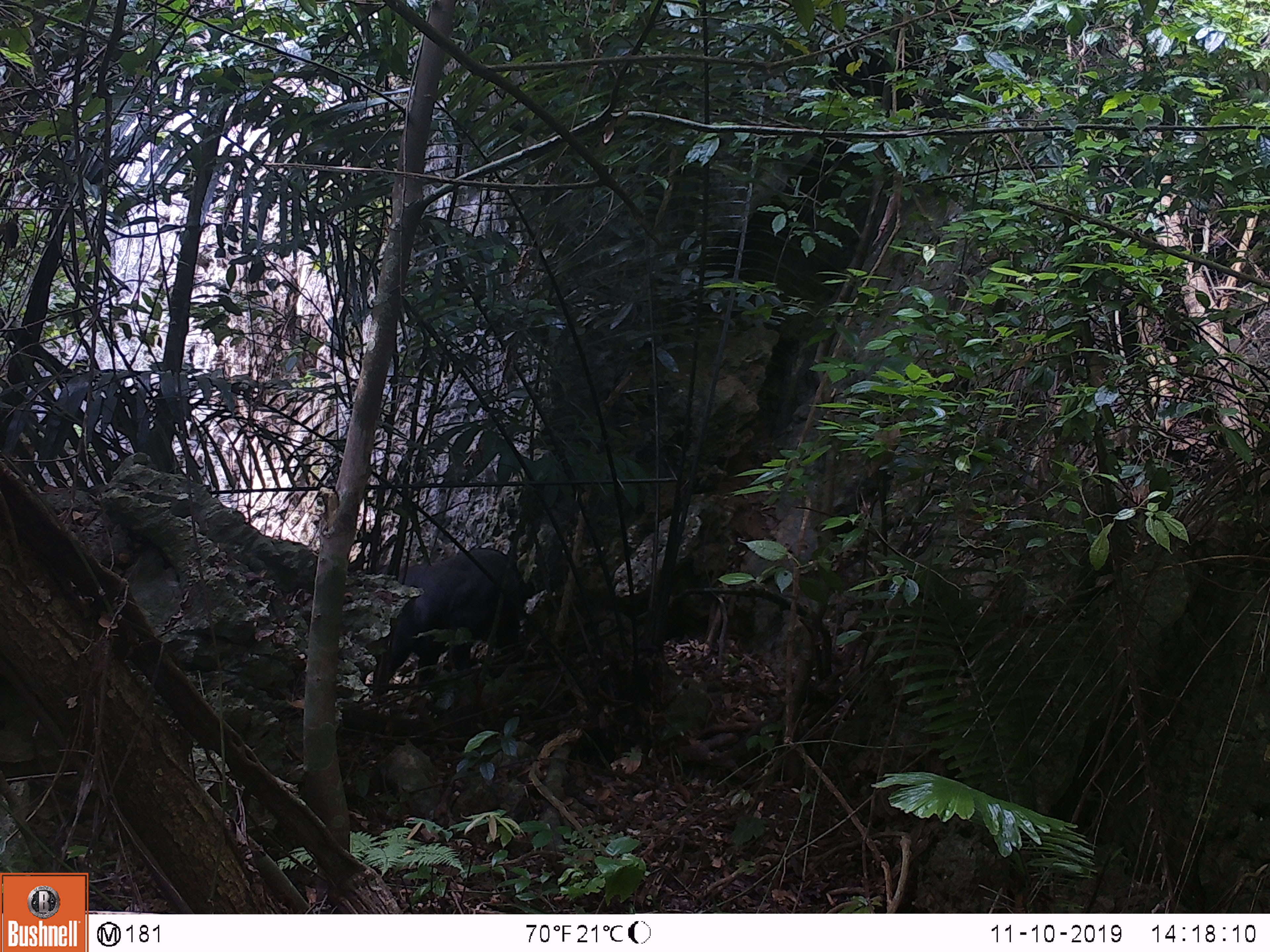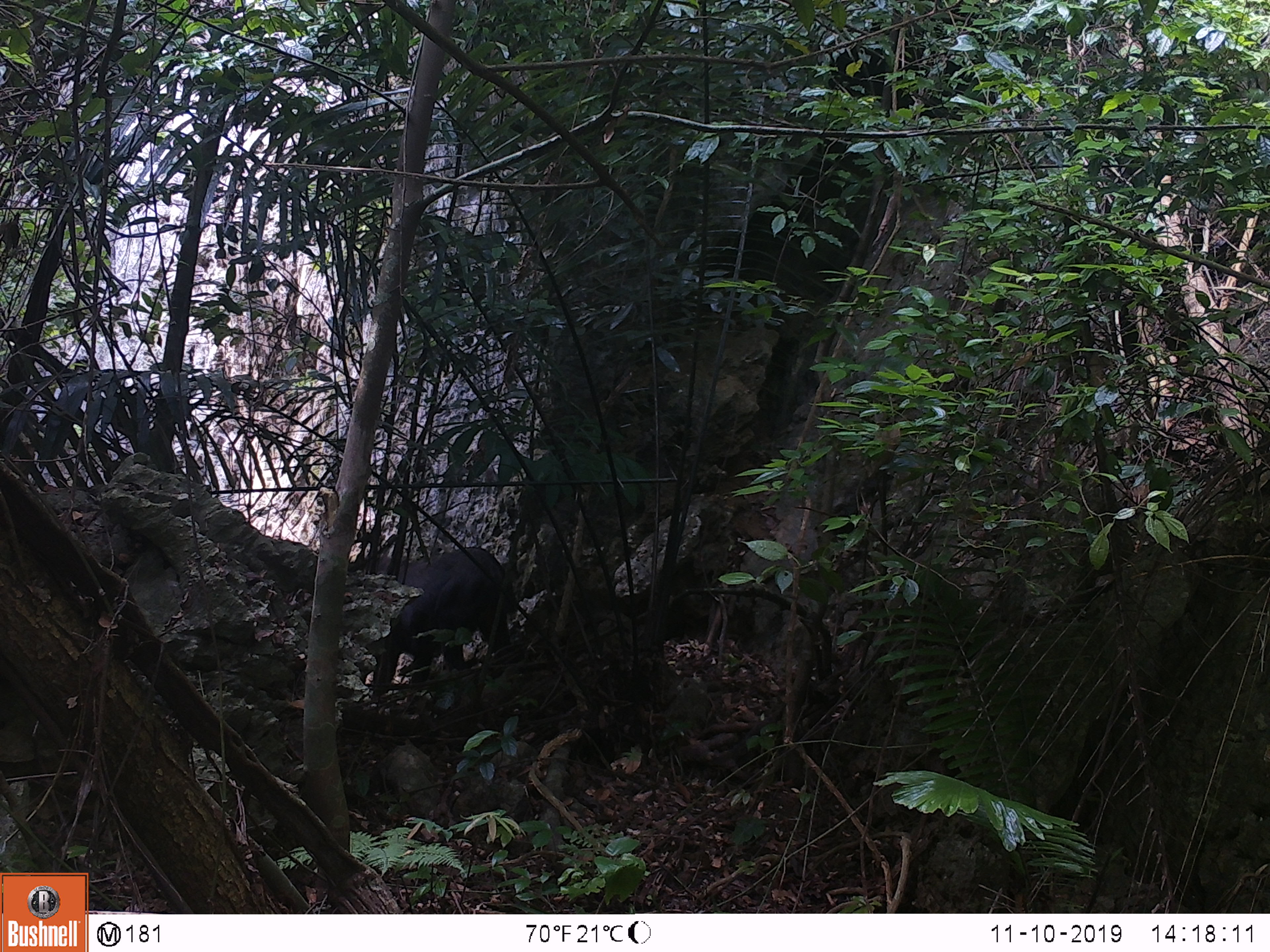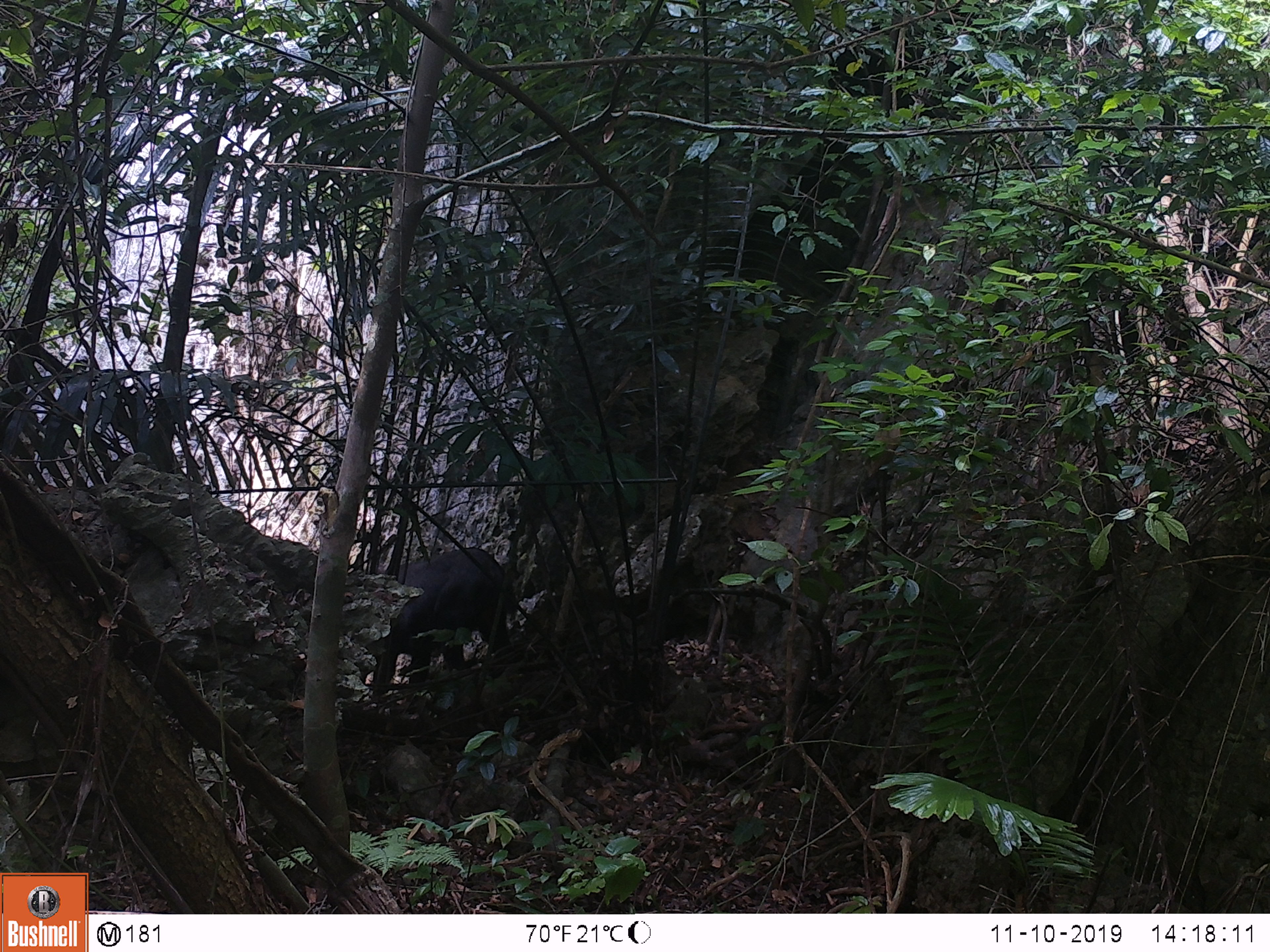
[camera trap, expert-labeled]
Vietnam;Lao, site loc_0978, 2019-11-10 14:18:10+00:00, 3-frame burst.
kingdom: Animalia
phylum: Chordata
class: Mammalia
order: Artiodactyla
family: Bovidae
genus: Capricornis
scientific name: Capricornis sumatraensis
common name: chinese serow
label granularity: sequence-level